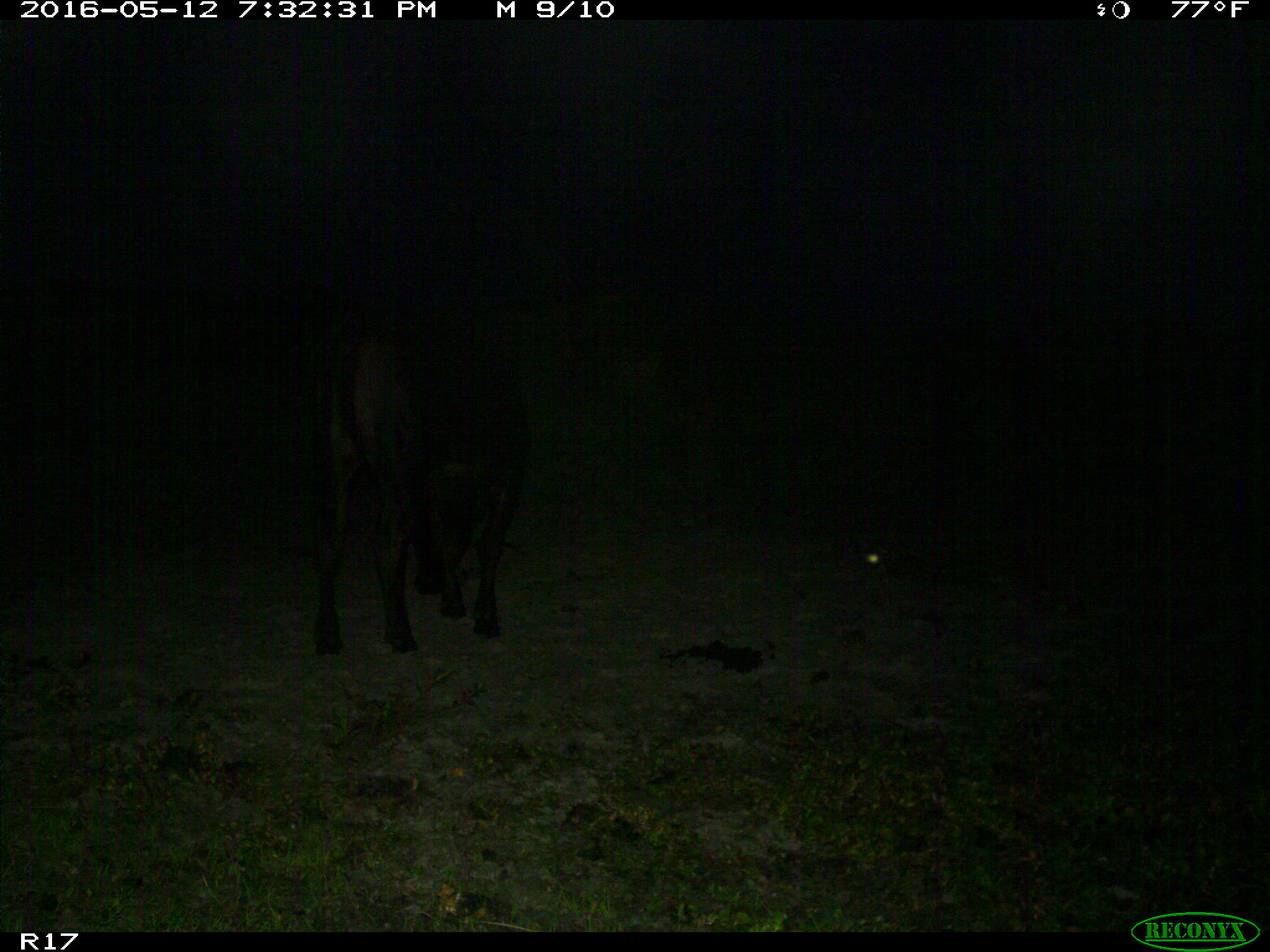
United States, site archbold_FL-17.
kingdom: Animalia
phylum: Chordata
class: Mammalia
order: Artiodactyla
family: Bovidae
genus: Bos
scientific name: Bos taurus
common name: domestic cow